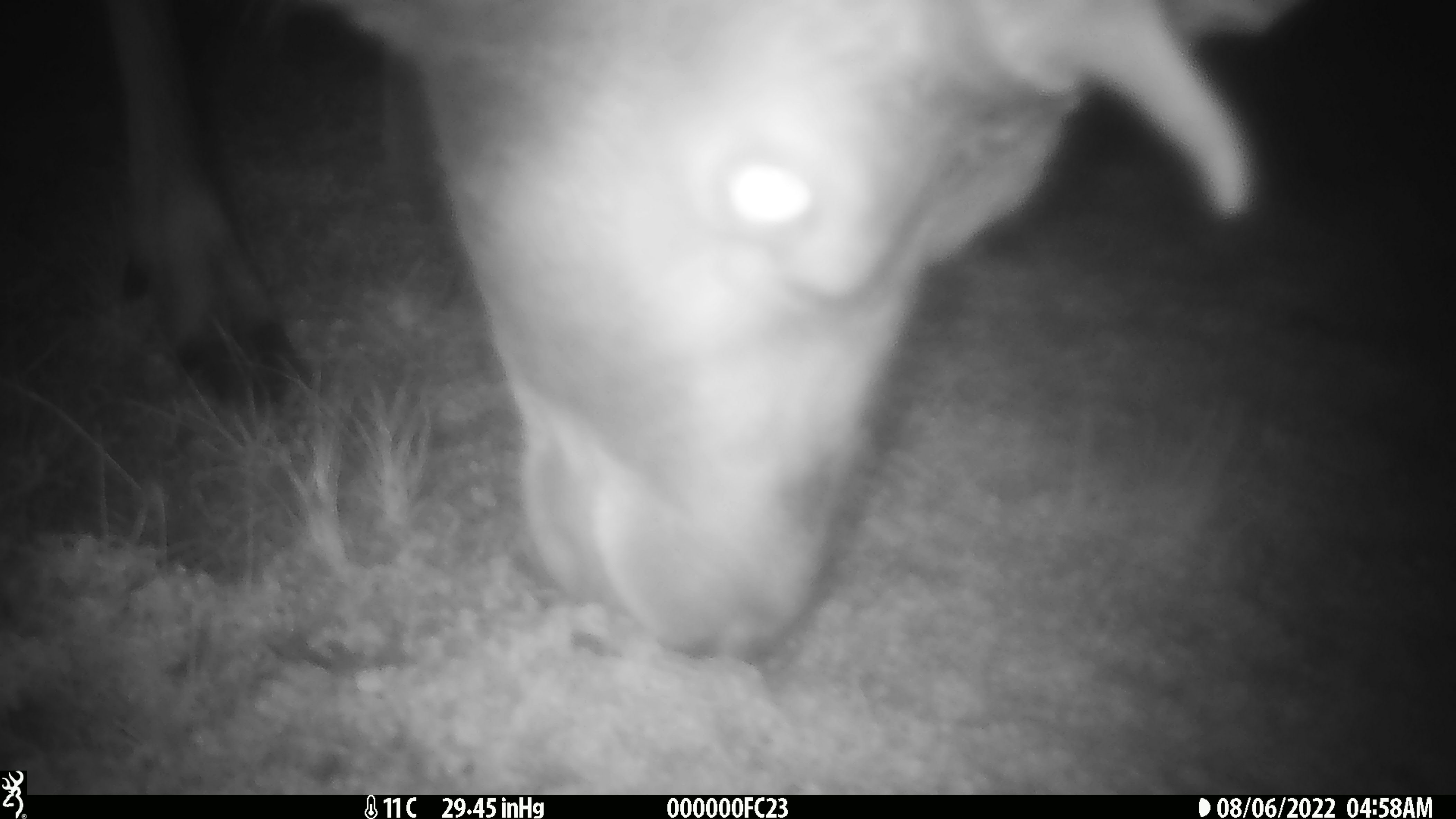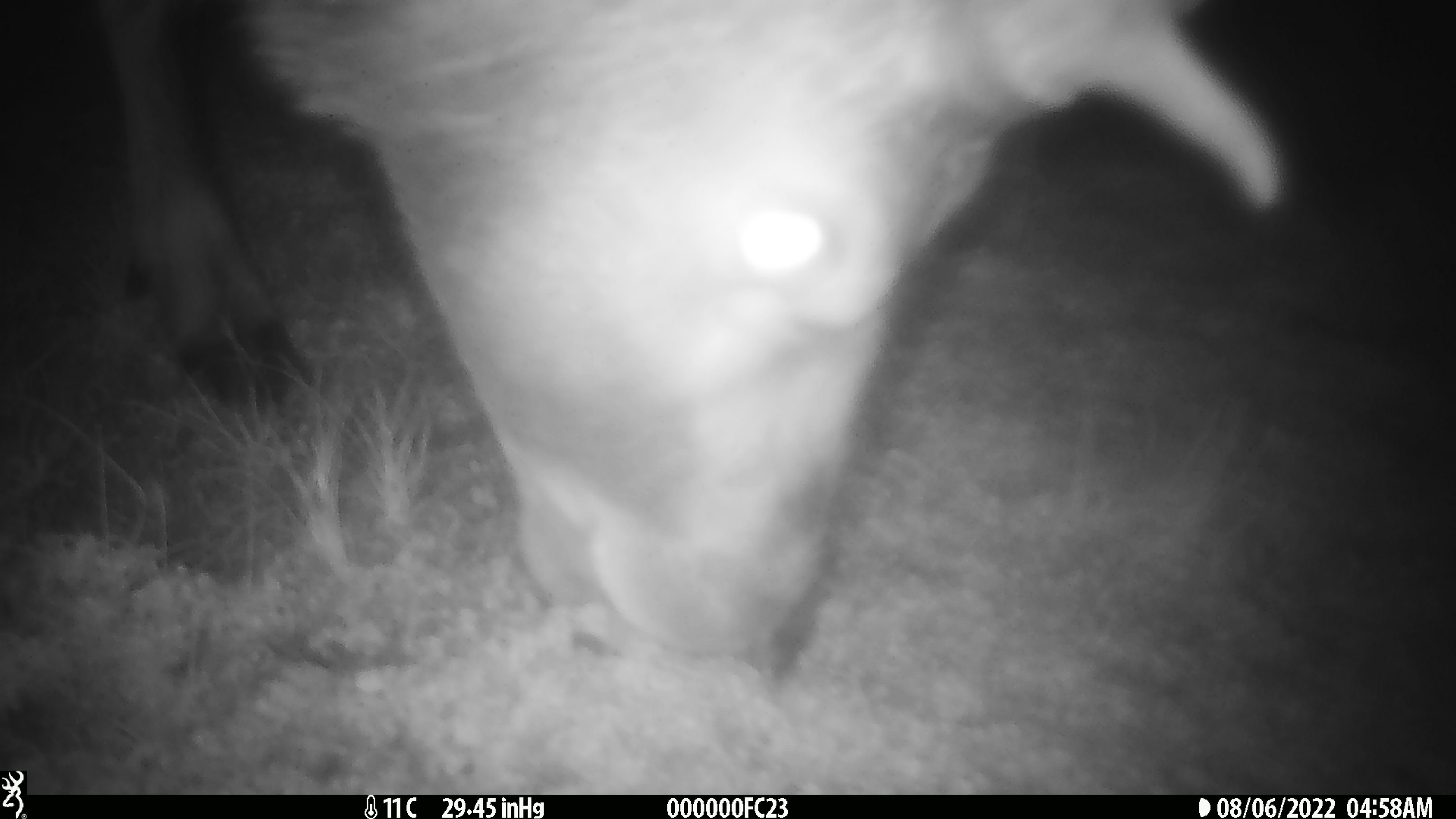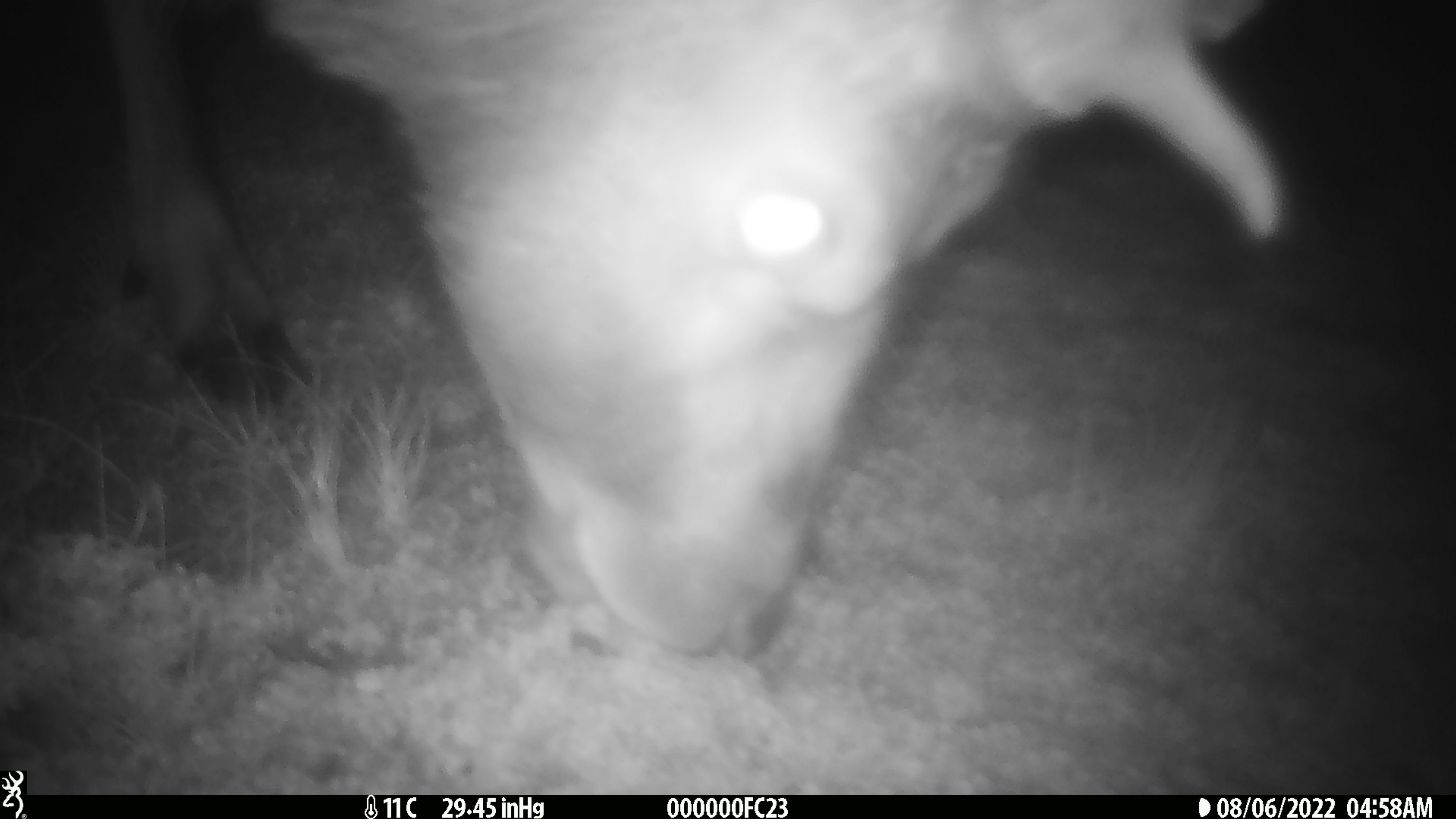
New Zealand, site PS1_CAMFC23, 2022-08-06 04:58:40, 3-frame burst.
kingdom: Animalia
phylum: Chordata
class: Mammalia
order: Artiodactyla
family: Cervidae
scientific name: Cervidae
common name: deer